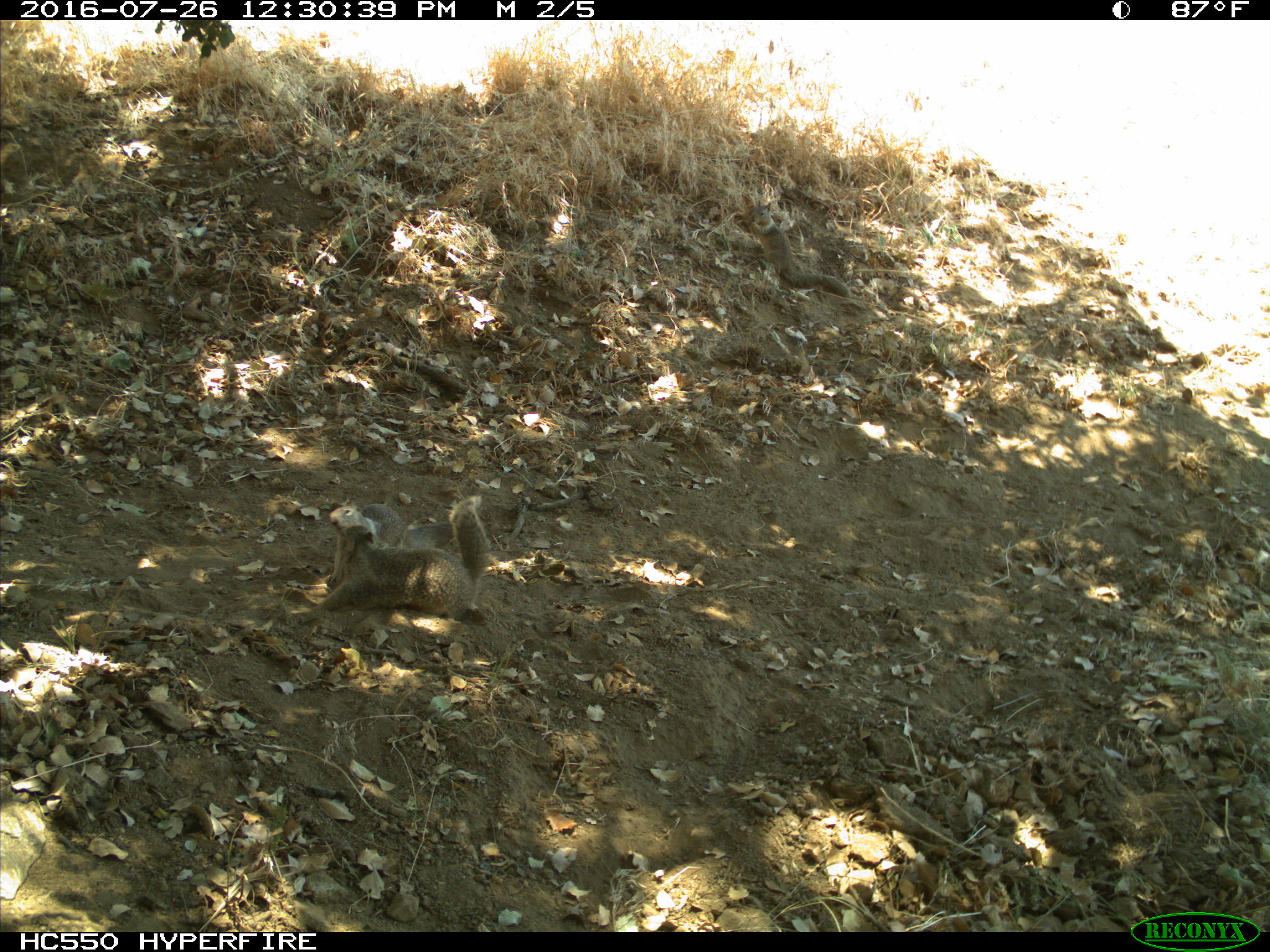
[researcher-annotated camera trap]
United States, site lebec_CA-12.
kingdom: Animalia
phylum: Chordata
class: Mammalia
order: Rodentia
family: Sciuridae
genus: Otospermophilus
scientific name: Otospermophilus beecheyi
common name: california ground squirrel